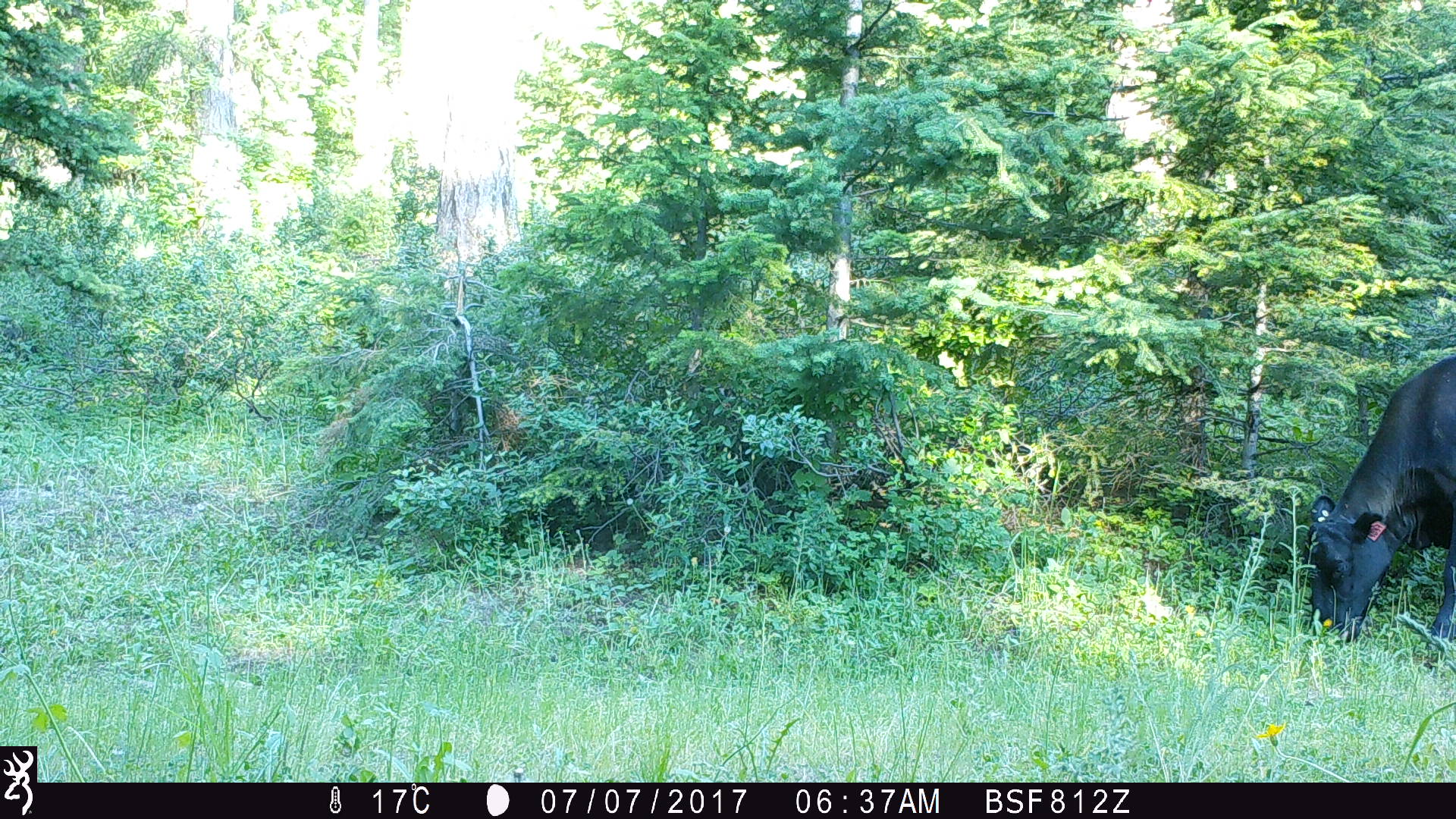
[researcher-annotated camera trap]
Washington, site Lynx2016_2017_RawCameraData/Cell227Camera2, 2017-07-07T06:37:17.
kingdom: Animalia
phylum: Chordata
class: Mammalia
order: Artiodactyla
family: Bovidae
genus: Bos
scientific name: Bos taurus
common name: domestic cattle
Domestic cattle (Bos taurus). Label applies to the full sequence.